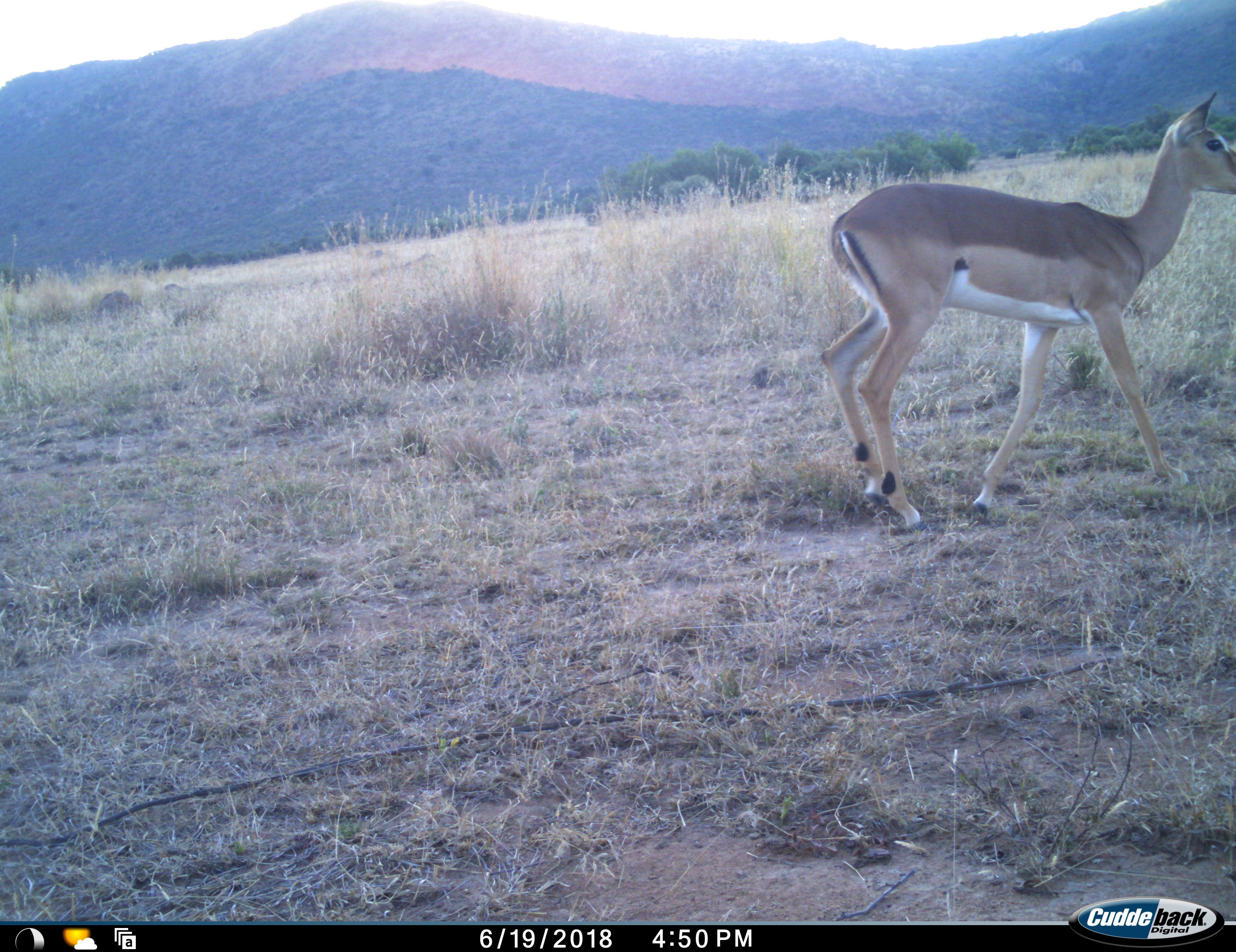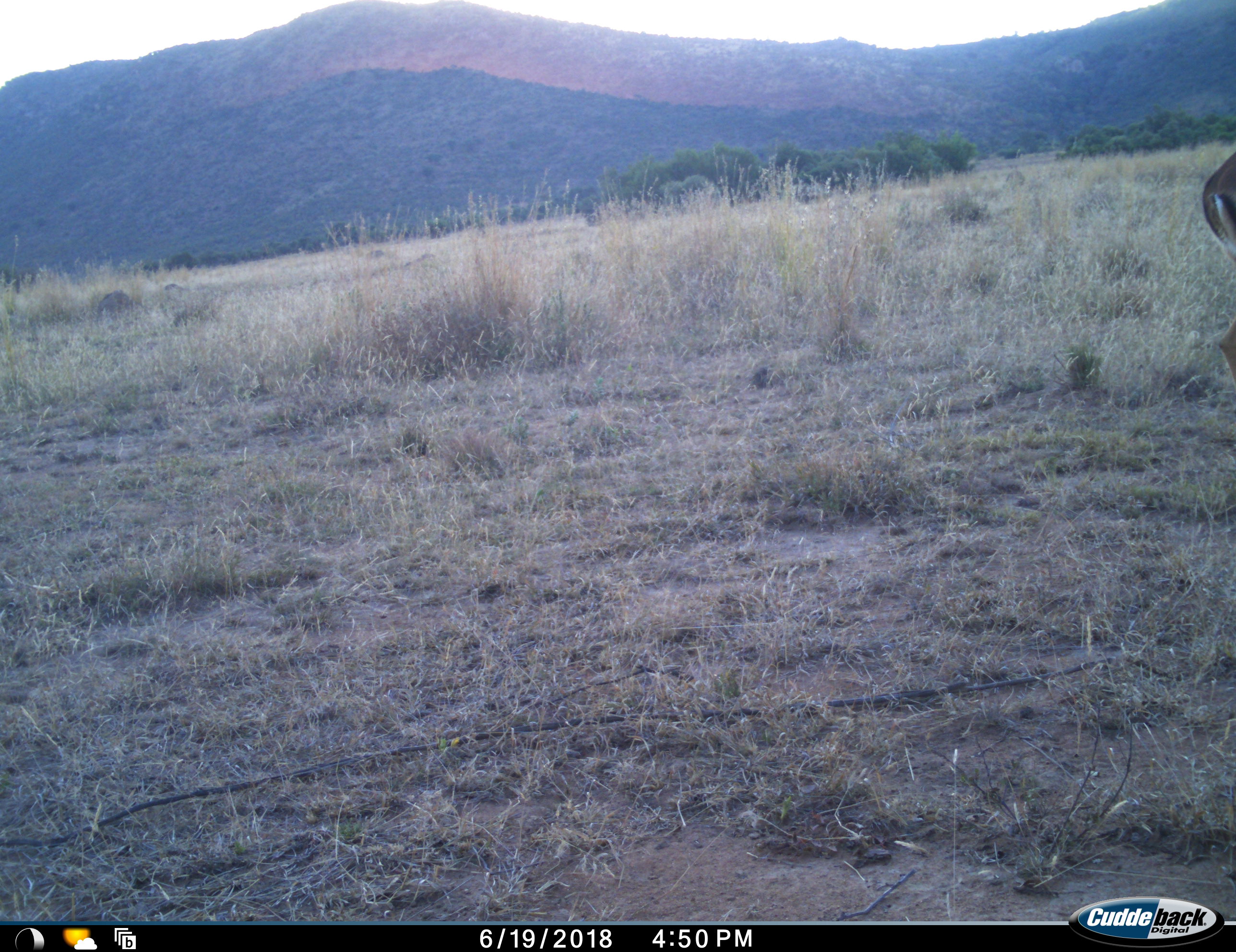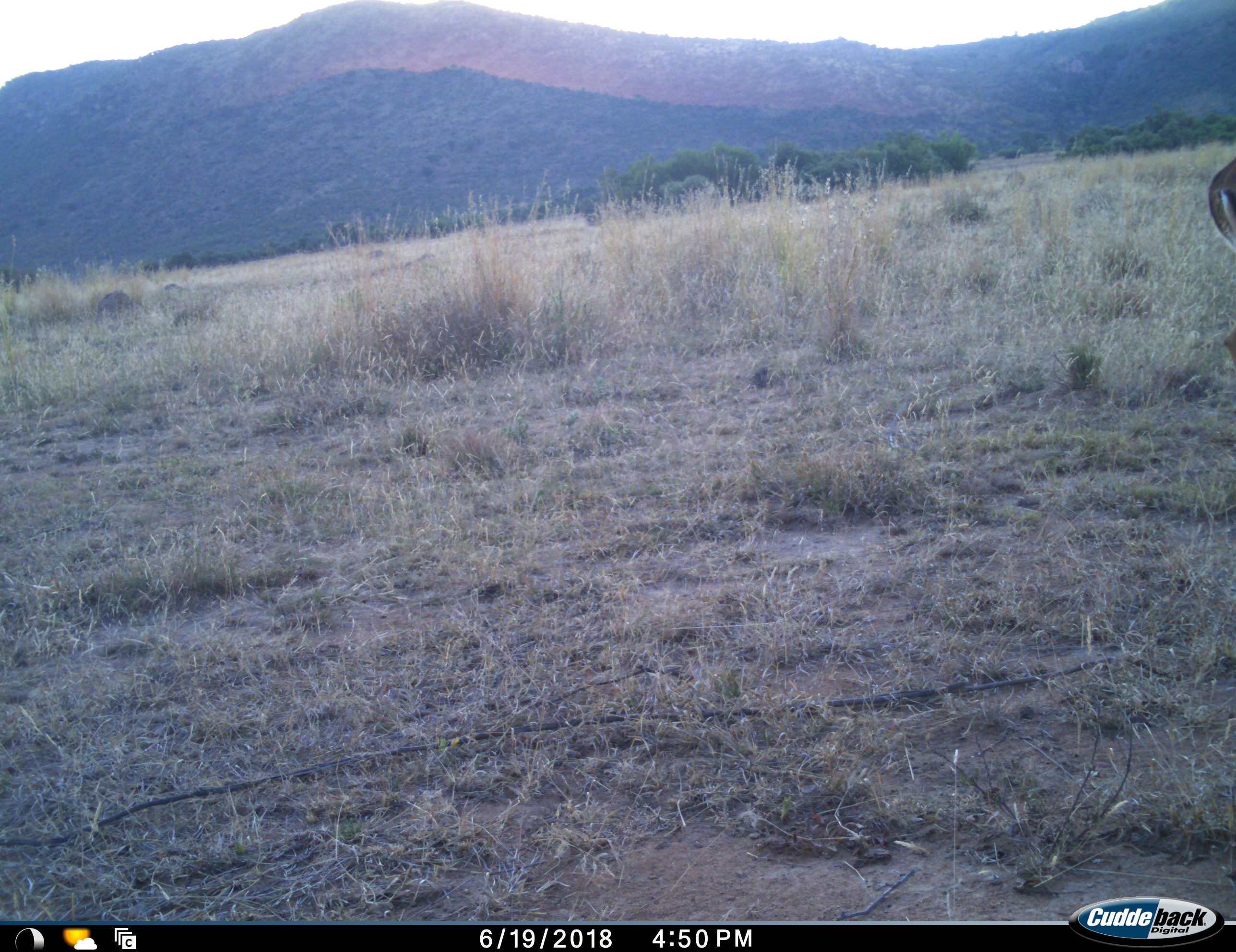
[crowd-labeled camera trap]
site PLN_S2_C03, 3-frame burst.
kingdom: Animalia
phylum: Chordata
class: Mammalia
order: Artiodactyla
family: Bovidae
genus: Aepyceros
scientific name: Aepyceros melampus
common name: impala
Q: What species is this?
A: Impala (Aepyceros melampus).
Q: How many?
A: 1.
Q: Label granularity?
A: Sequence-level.